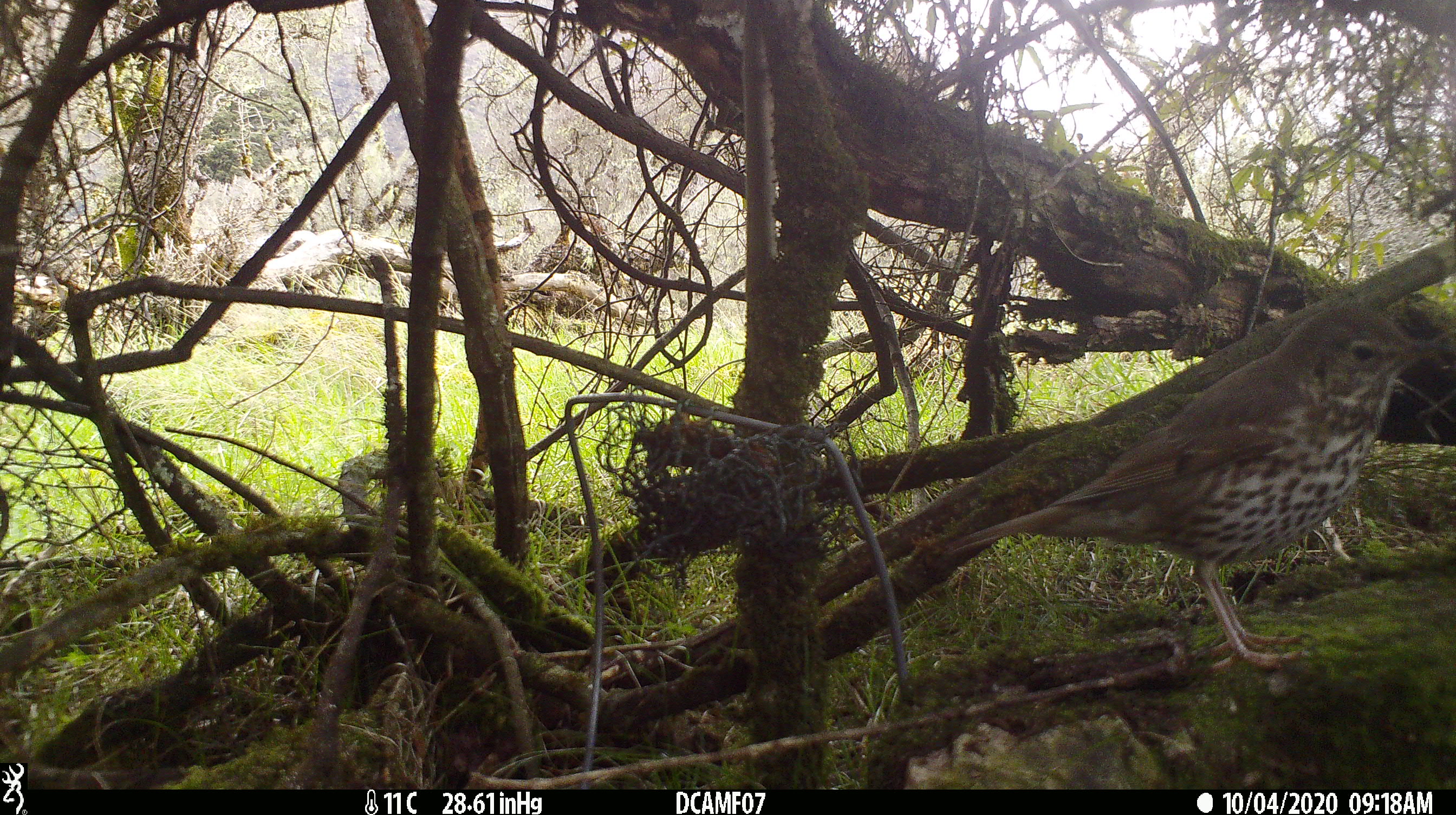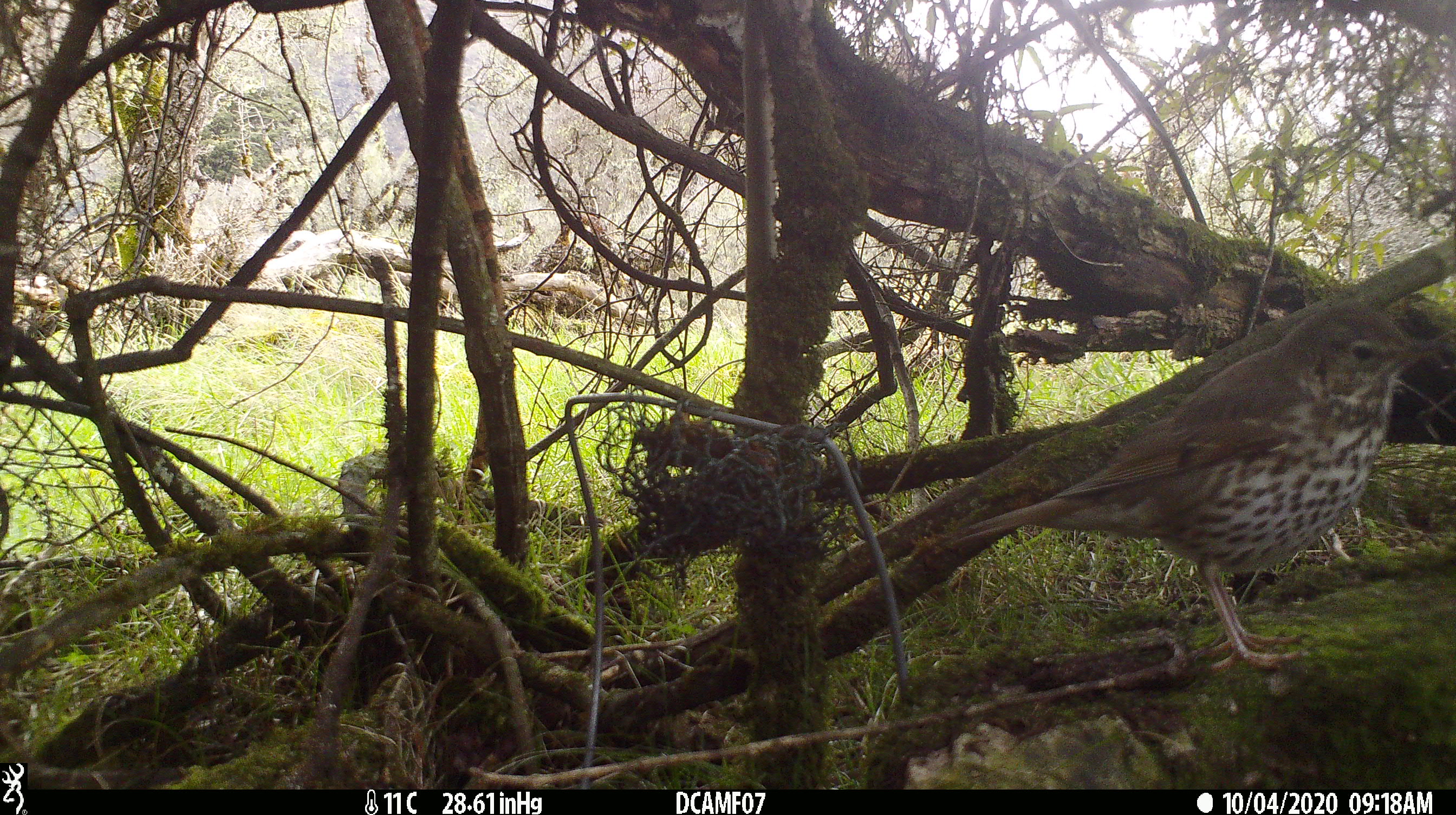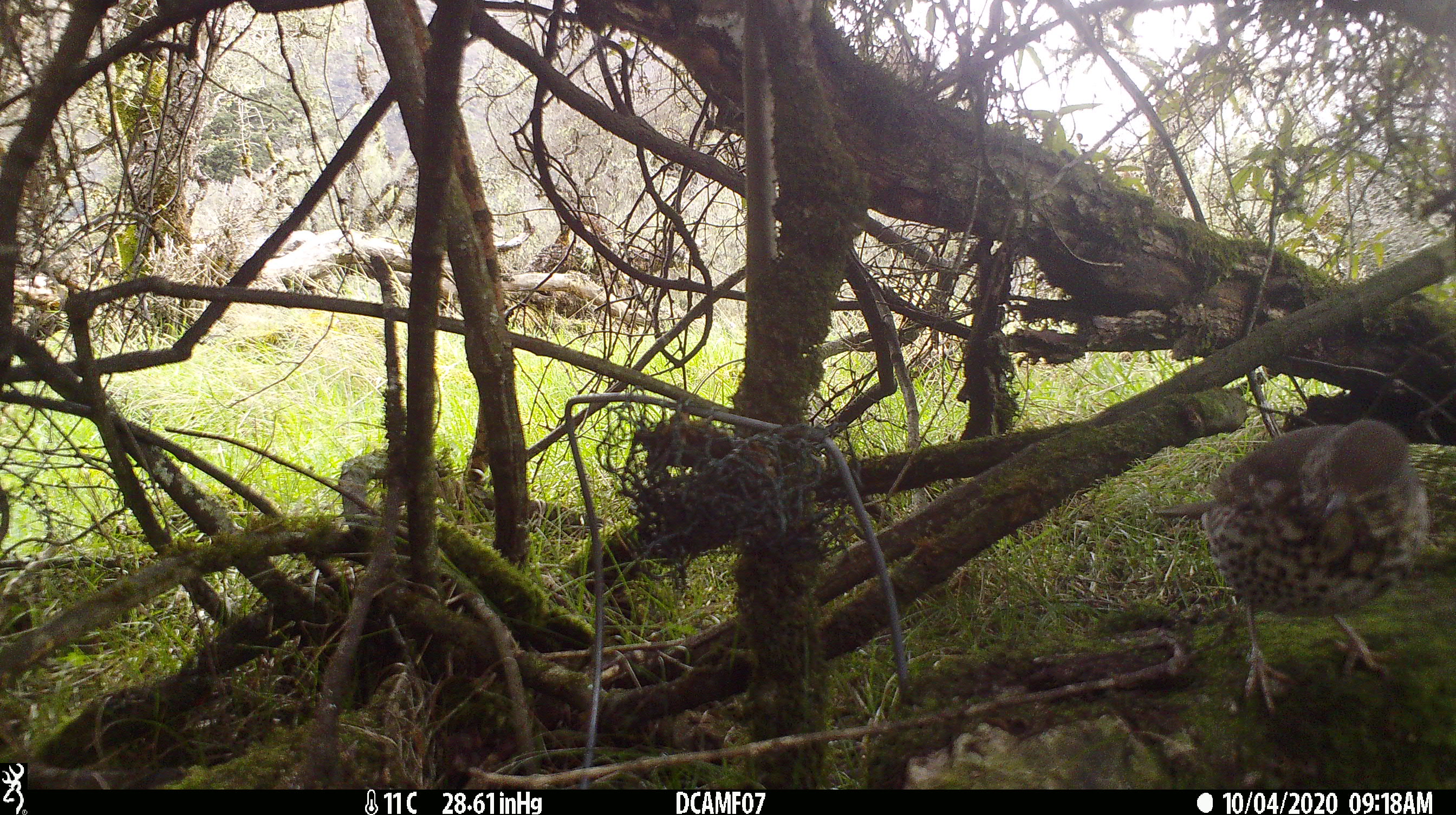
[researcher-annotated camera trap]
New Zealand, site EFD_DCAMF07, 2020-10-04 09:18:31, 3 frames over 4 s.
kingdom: Animalia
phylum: Chordata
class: Aves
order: Passeriformes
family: Turdidae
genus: Turdus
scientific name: Turdus philomelos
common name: song thrush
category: thrush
Thrush (song thrush) (Turdus philomelos).